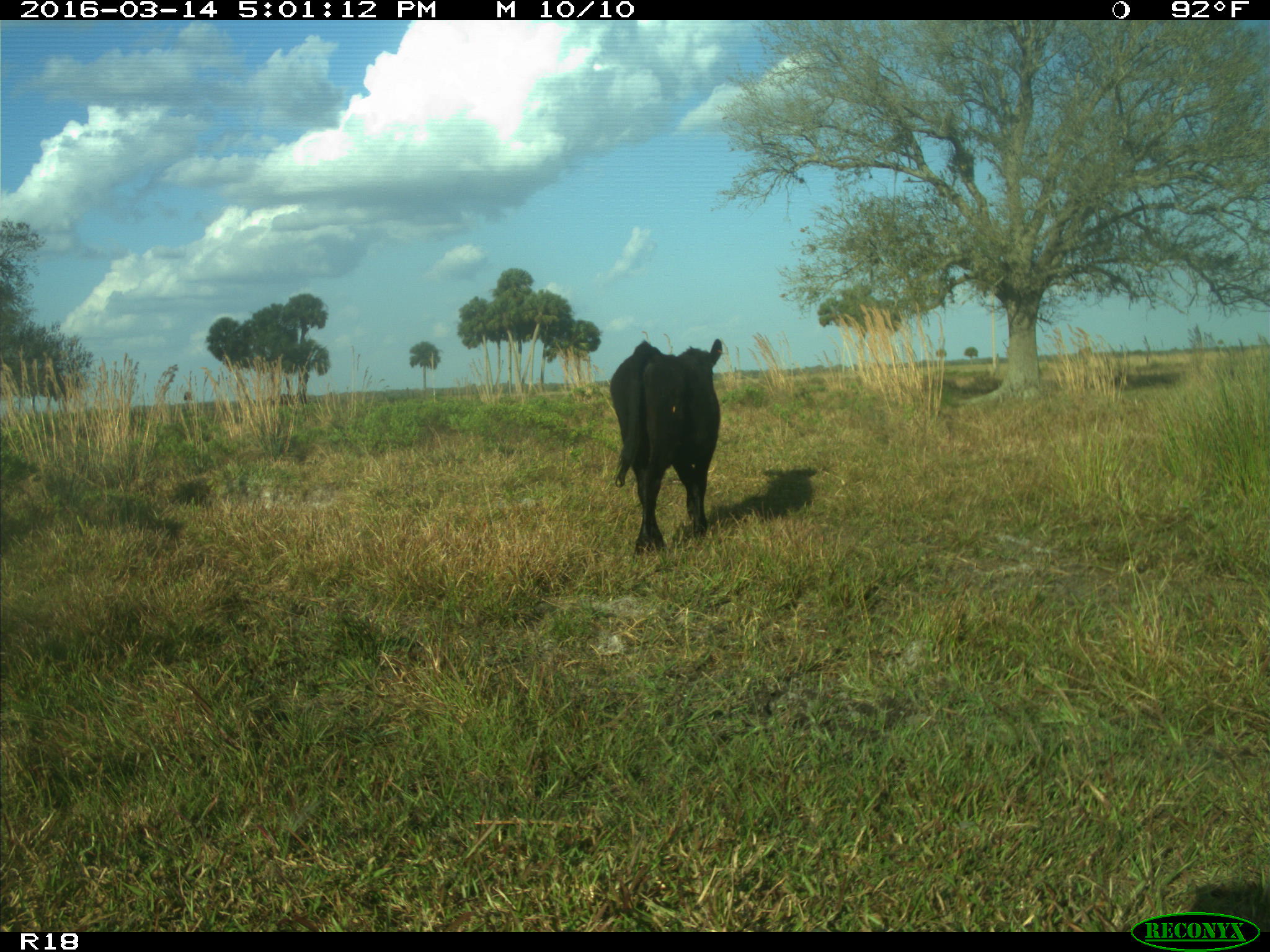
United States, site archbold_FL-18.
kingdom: Animalia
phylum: Chordata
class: Mammalia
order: Artiodactyla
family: Bovidae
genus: Bos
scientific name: Bos taurus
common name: domestic cow